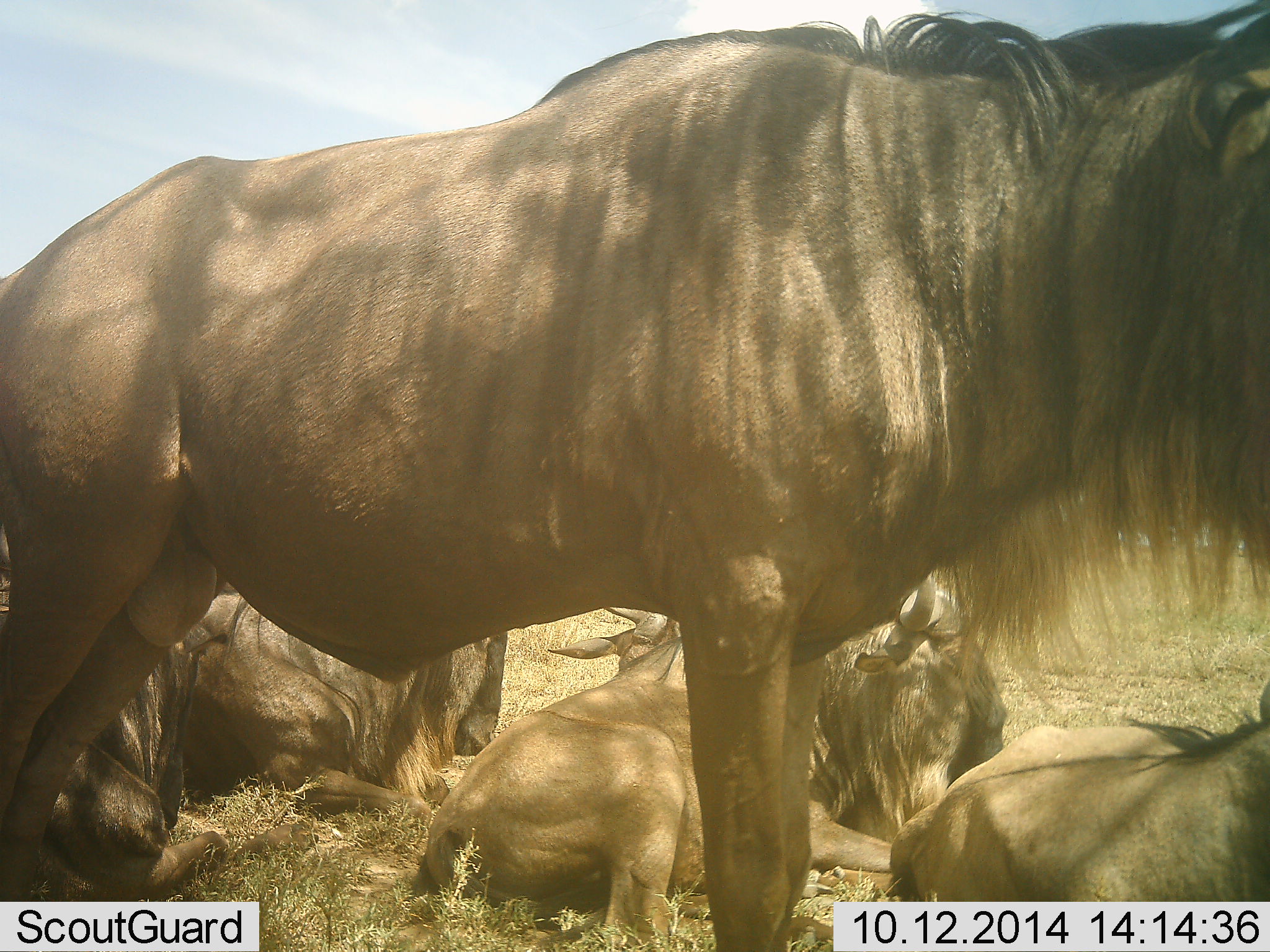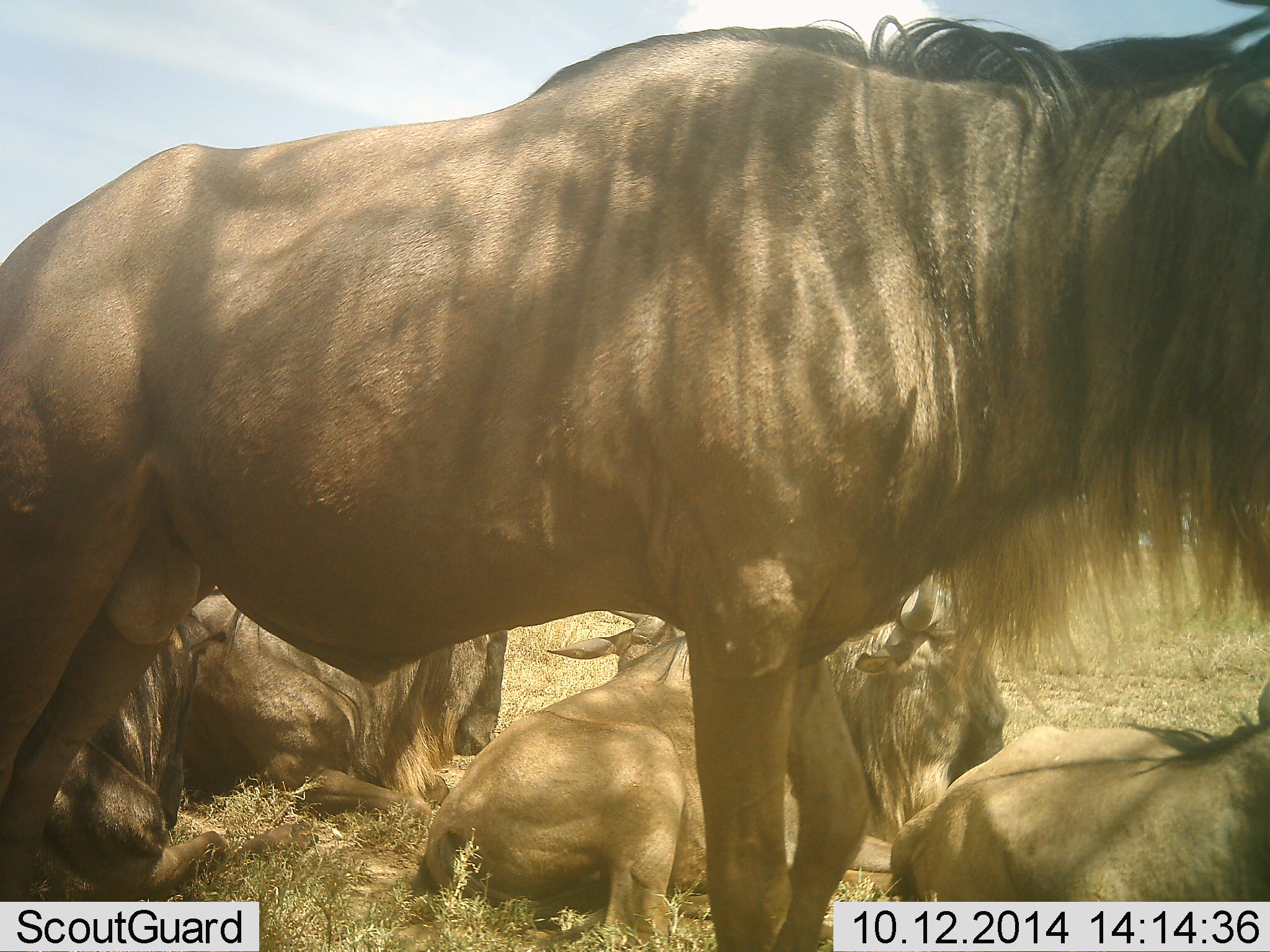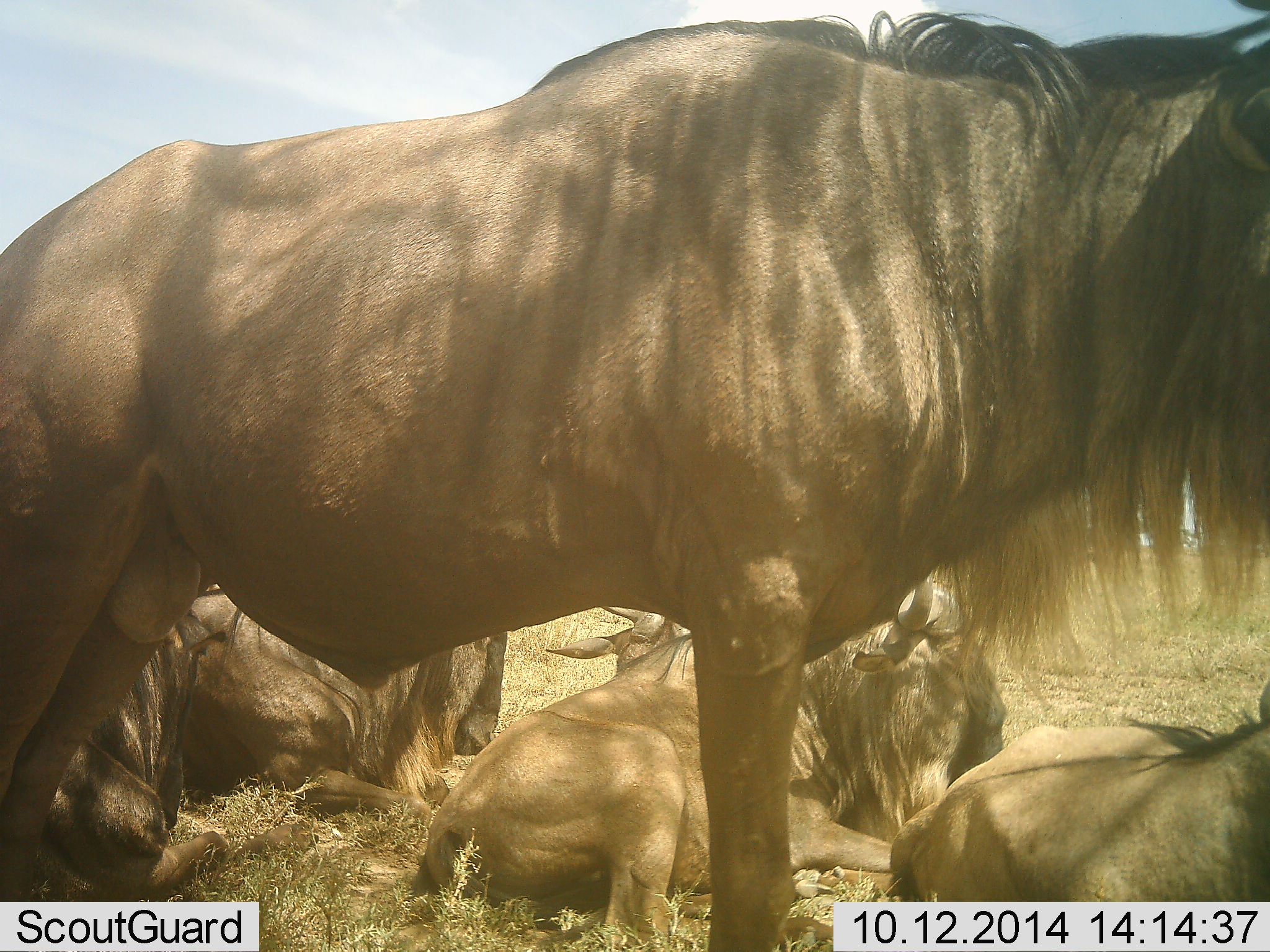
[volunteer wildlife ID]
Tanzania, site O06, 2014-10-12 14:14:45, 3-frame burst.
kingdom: Animalia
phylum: Chordata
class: Mammalia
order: Artiodactyla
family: Bovidae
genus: Connochaetes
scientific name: Connochaetes taurinus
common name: blue wildebeest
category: wildebeest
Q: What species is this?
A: Wildebeest (blue wildebeest) (Connochaetes taurinus).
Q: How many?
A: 6.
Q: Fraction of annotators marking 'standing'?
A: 80%.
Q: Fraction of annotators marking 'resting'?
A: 90%.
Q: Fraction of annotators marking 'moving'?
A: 0%.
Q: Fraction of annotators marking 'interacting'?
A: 0%.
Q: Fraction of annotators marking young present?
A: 0%.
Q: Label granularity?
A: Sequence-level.